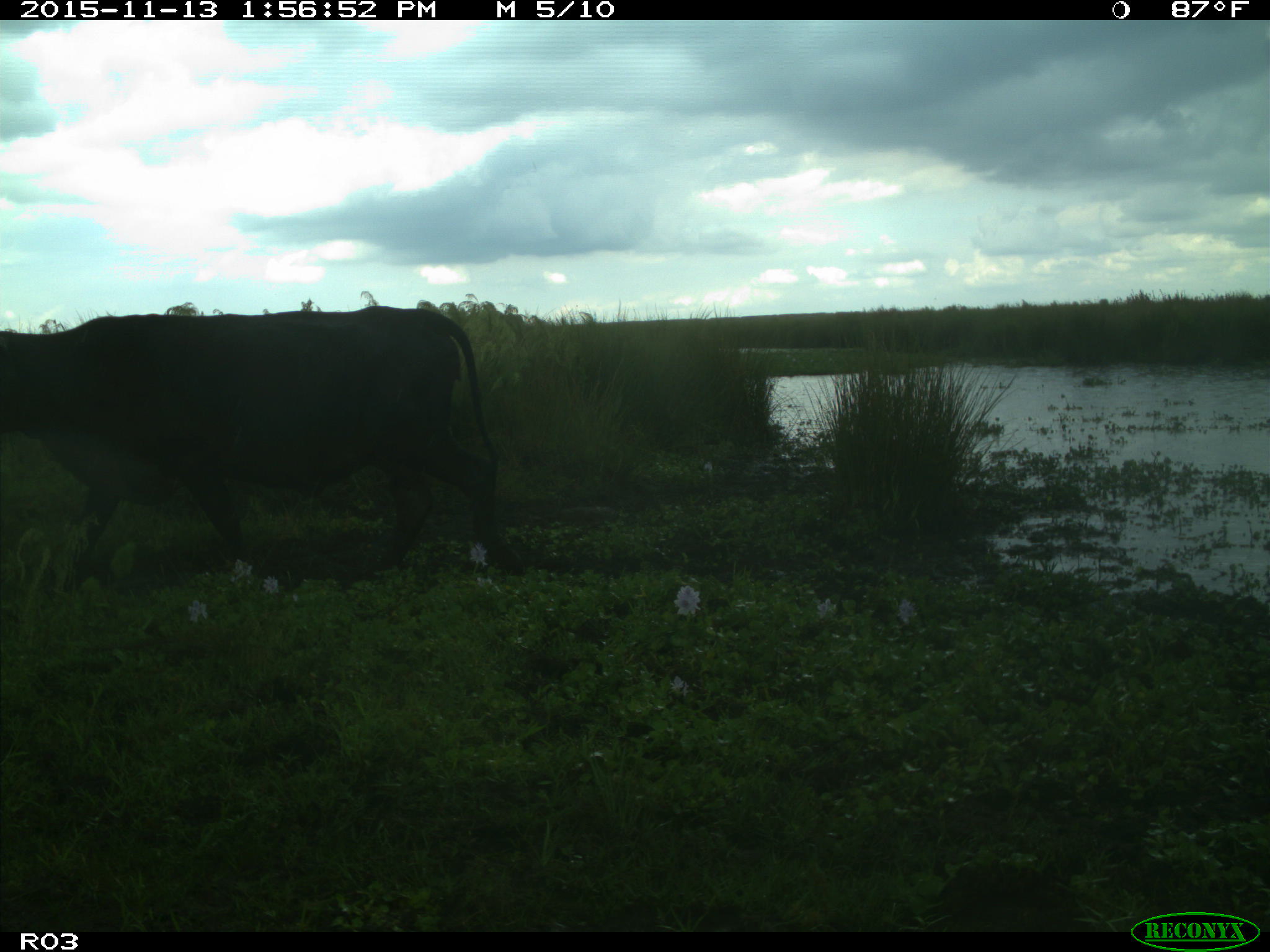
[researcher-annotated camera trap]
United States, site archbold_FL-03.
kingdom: Animalia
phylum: Chordata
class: Mammalia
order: Artiodactyla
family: Bovidae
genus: Bos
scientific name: Bos taurus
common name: domestic cow